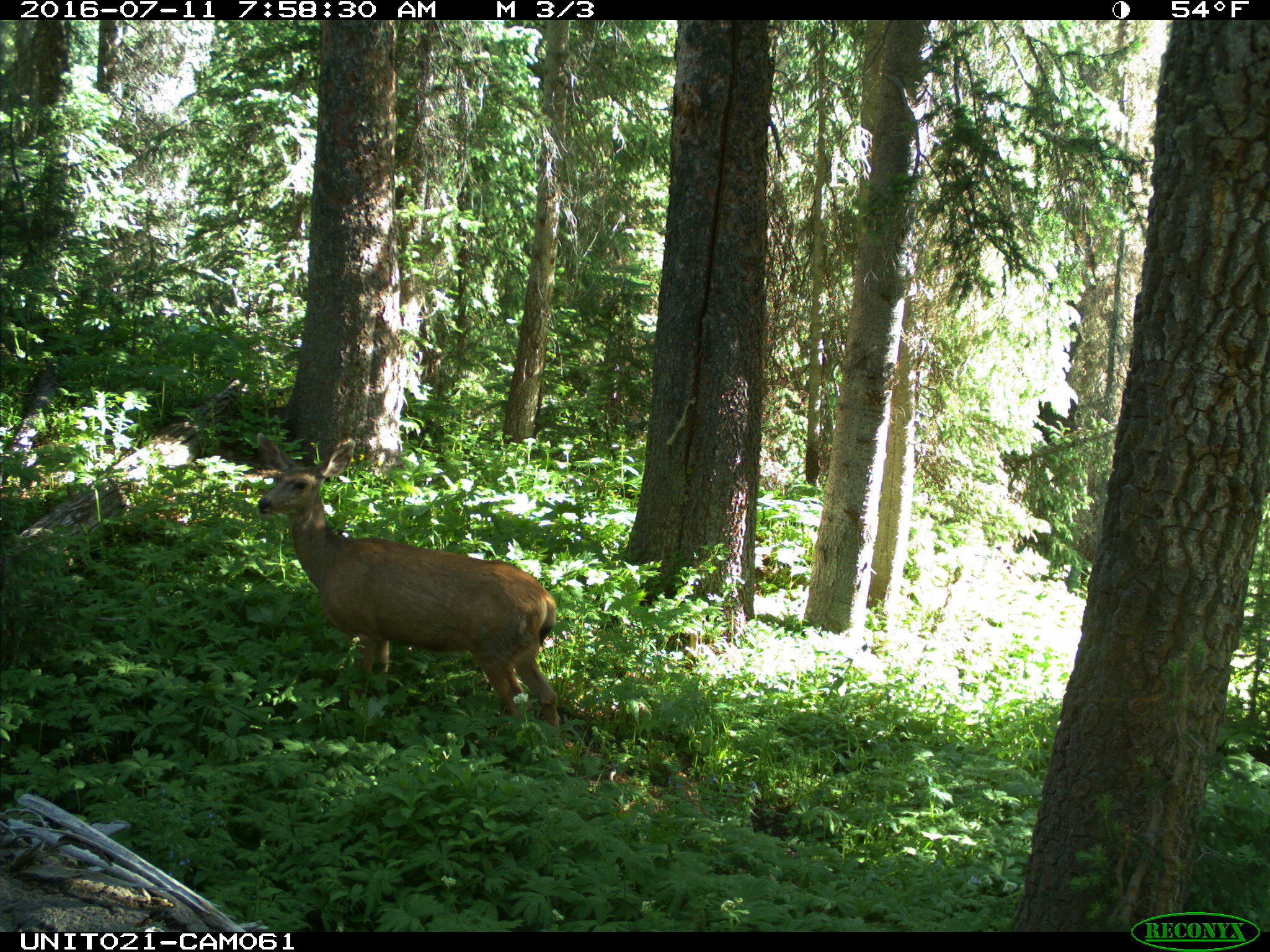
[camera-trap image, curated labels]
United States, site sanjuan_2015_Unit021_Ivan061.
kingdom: Animalia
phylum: Chordata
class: Mammalia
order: Artiodactyla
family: Cervidae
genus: Odocoileus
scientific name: Odocoileus hemionus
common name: mule deer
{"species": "Odocoileus hemionus (mule deer)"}